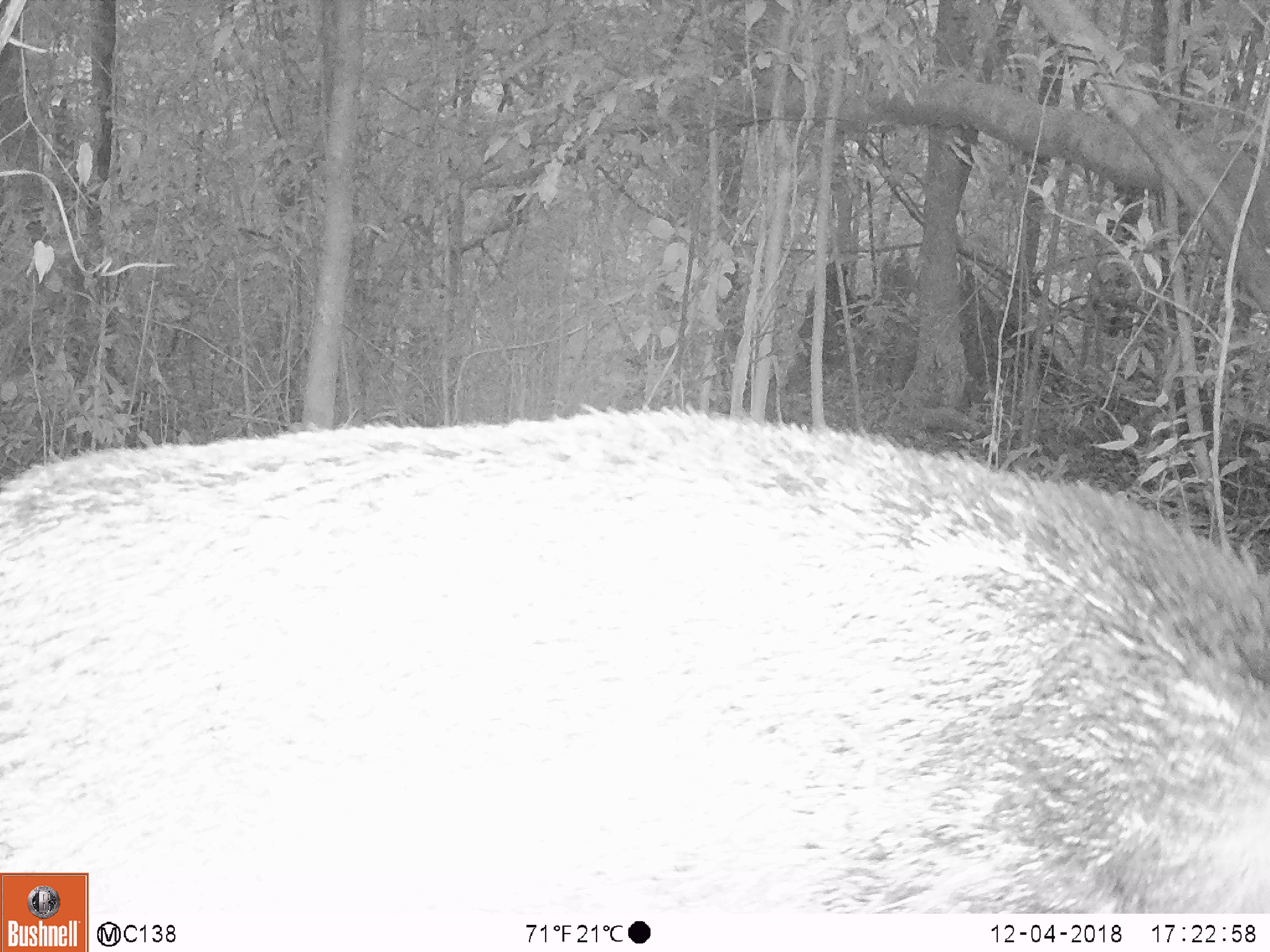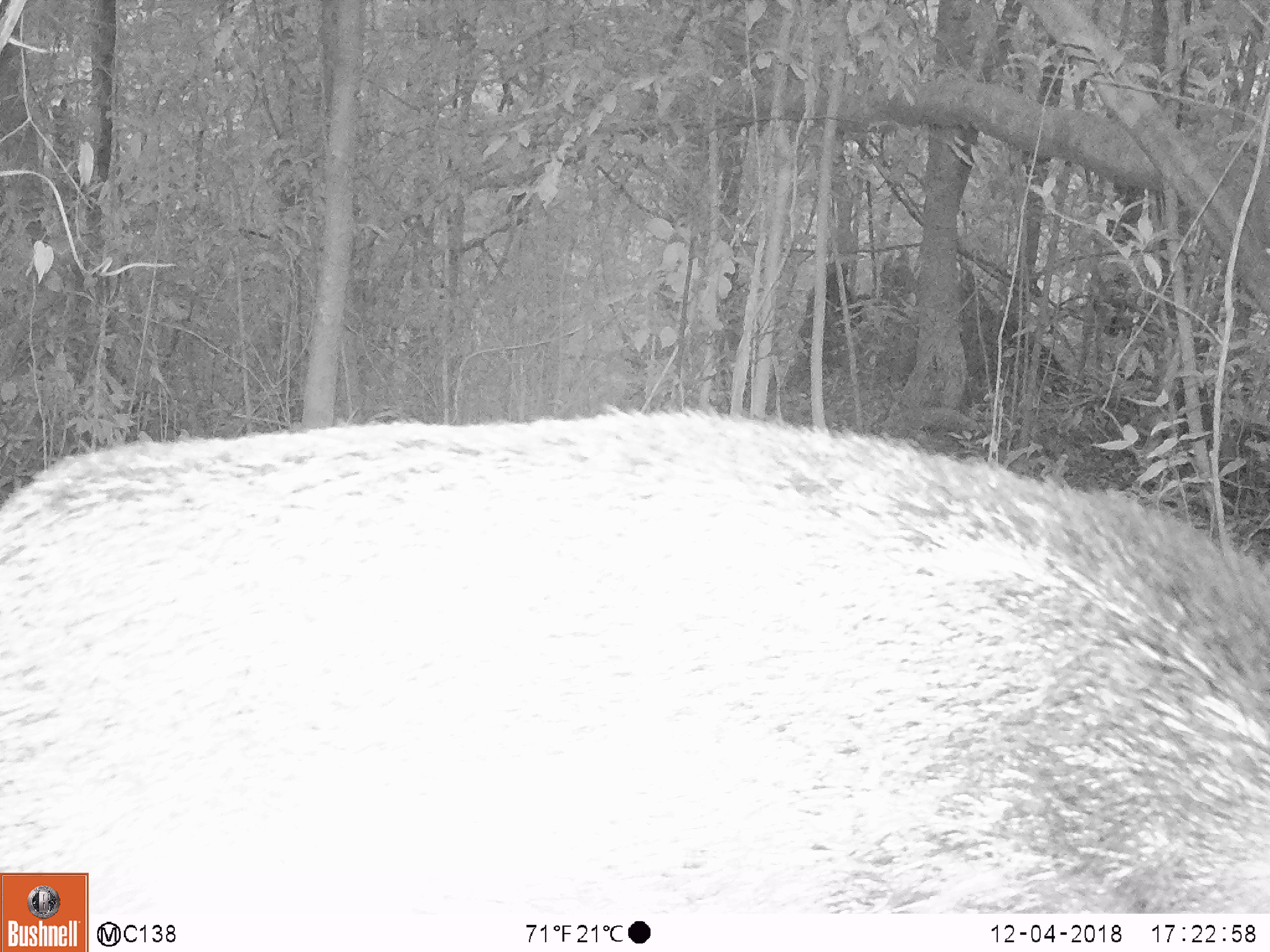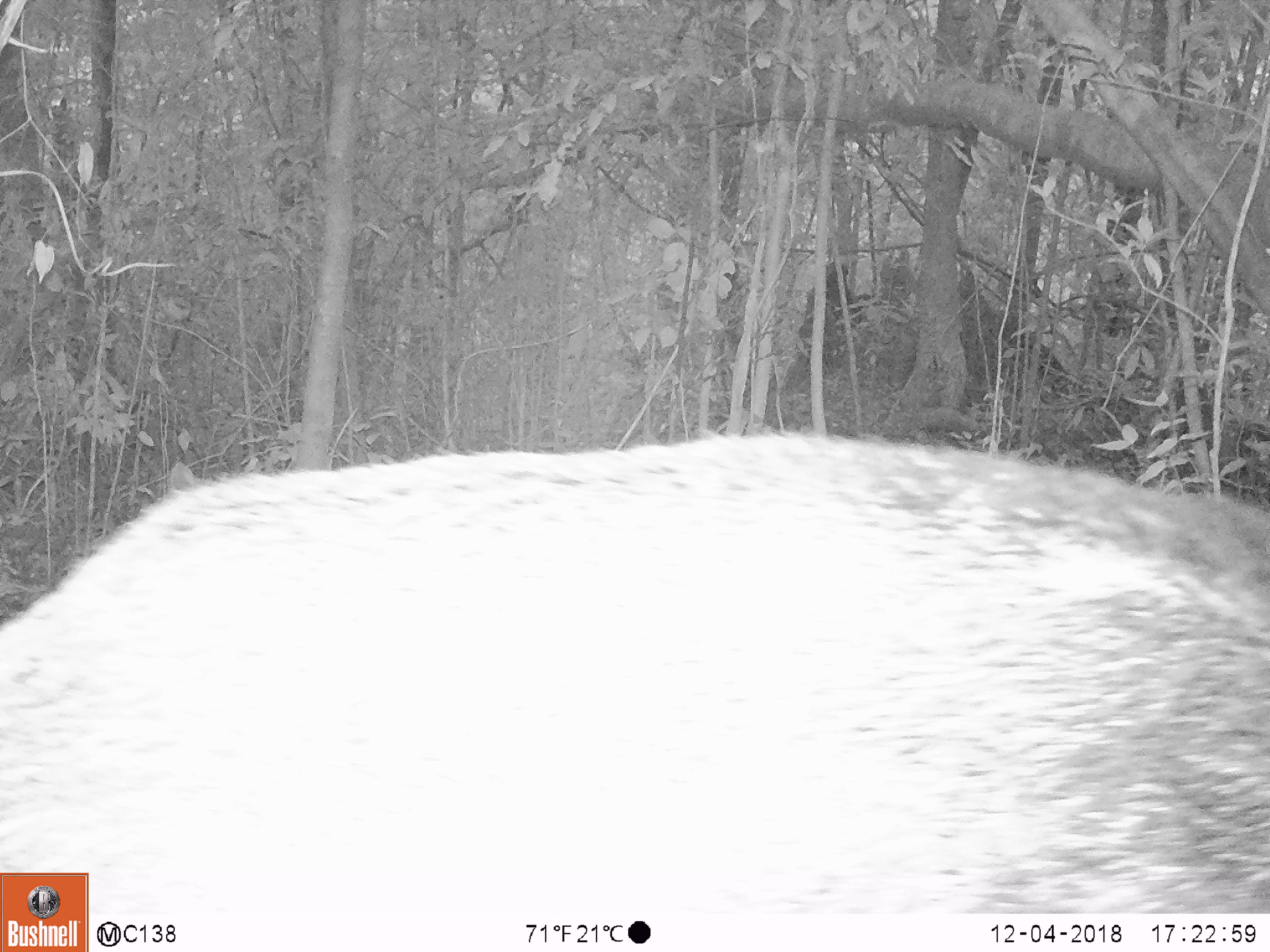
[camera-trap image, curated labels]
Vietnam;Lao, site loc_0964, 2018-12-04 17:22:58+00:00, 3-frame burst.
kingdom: Animalia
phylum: Chordata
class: Mammalia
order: Artiodactyla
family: Suidae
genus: Sus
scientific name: Sus scrofa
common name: eurasian wild pig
Eurasian wild pig (Sus scrofa). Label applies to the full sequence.